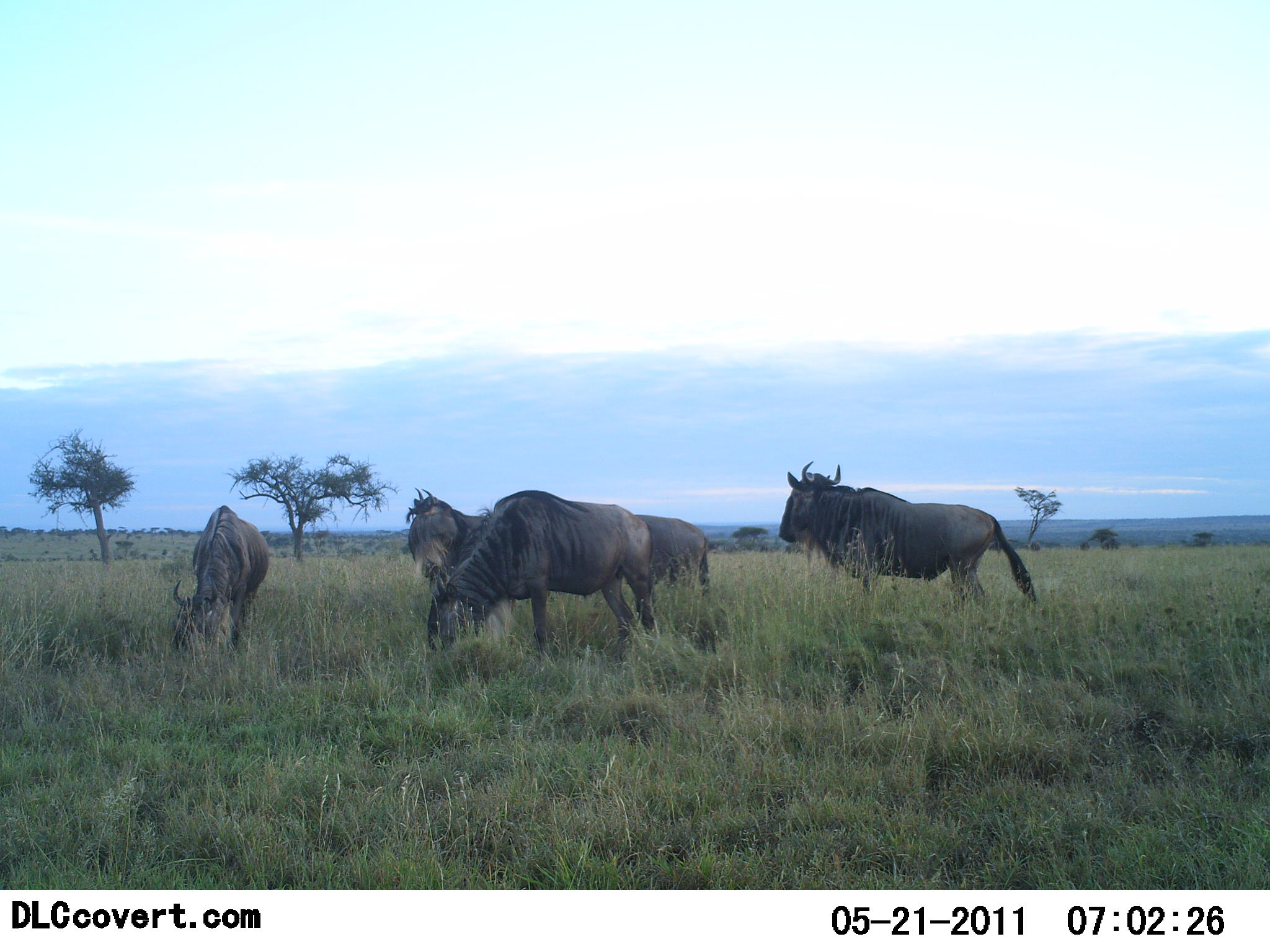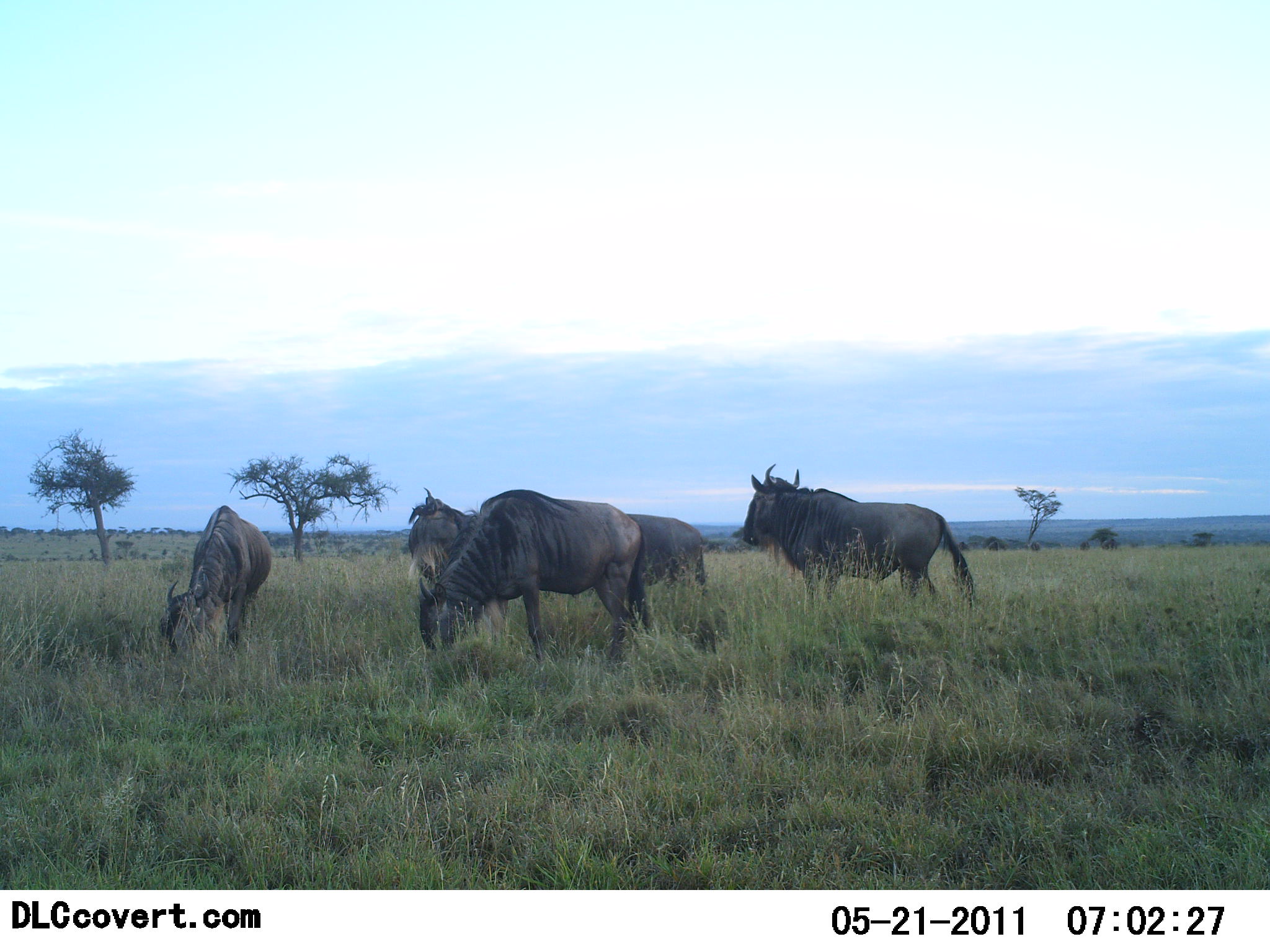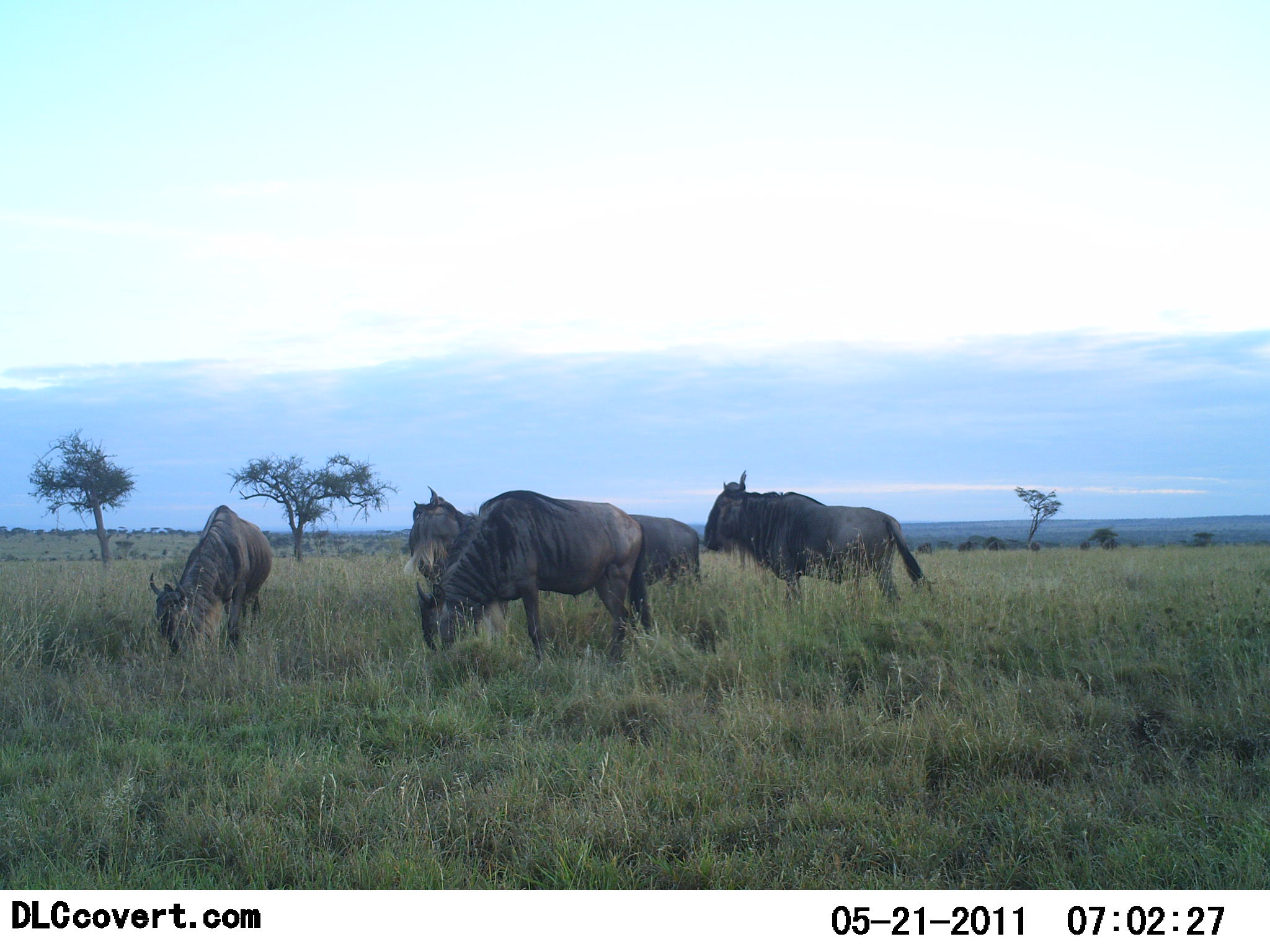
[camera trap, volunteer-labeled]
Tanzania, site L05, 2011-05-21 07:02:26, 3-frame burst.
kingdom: Animalia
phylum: Chordata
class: Mammalia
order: Artiodactyla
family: Bovidae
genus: Connochaetes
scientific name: Connochaetes taurinus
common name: blue wildebeest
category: wildebeest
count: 5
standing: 73%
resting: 0%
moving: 45%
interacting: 0%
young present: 0%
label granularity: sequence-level